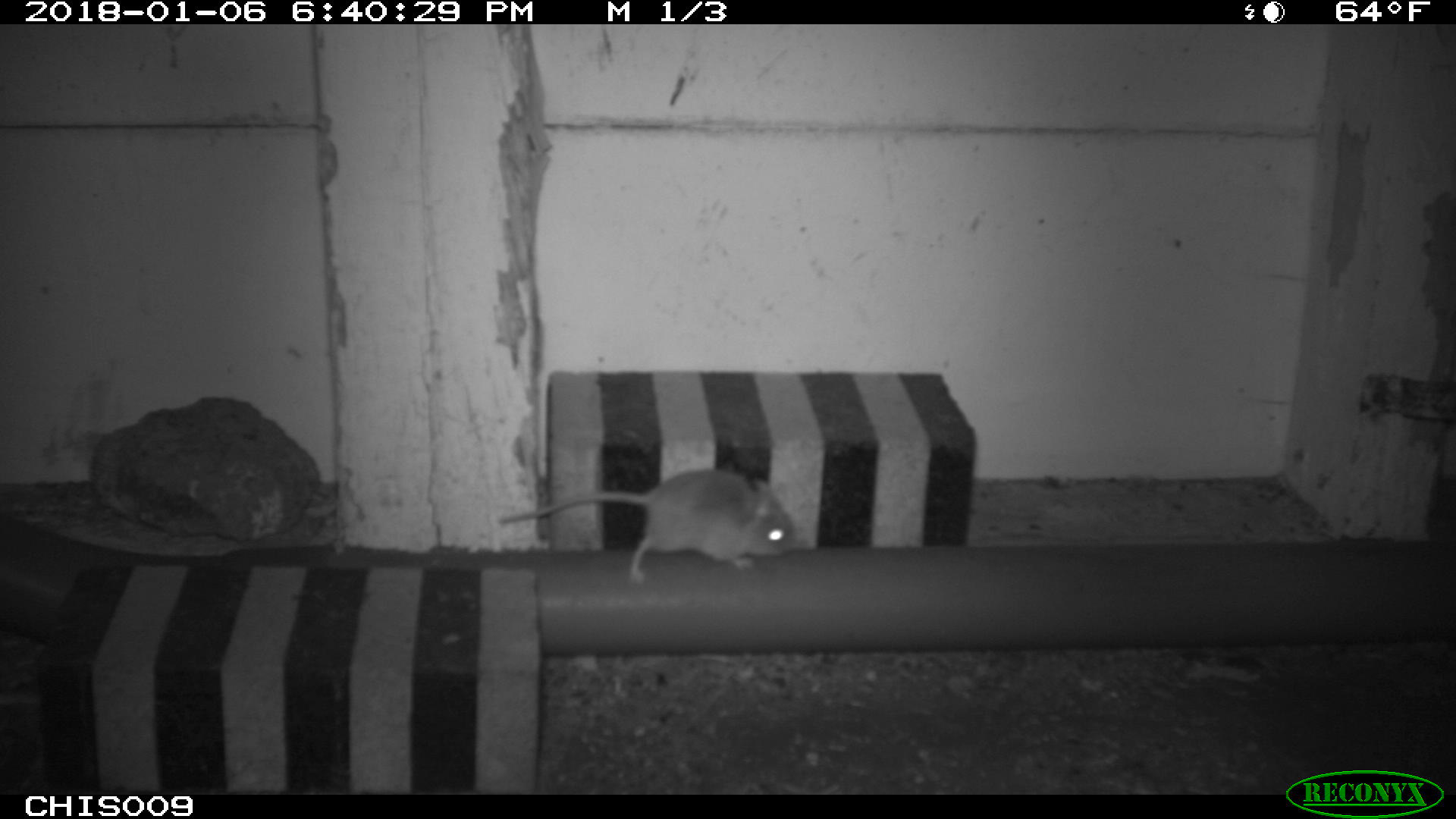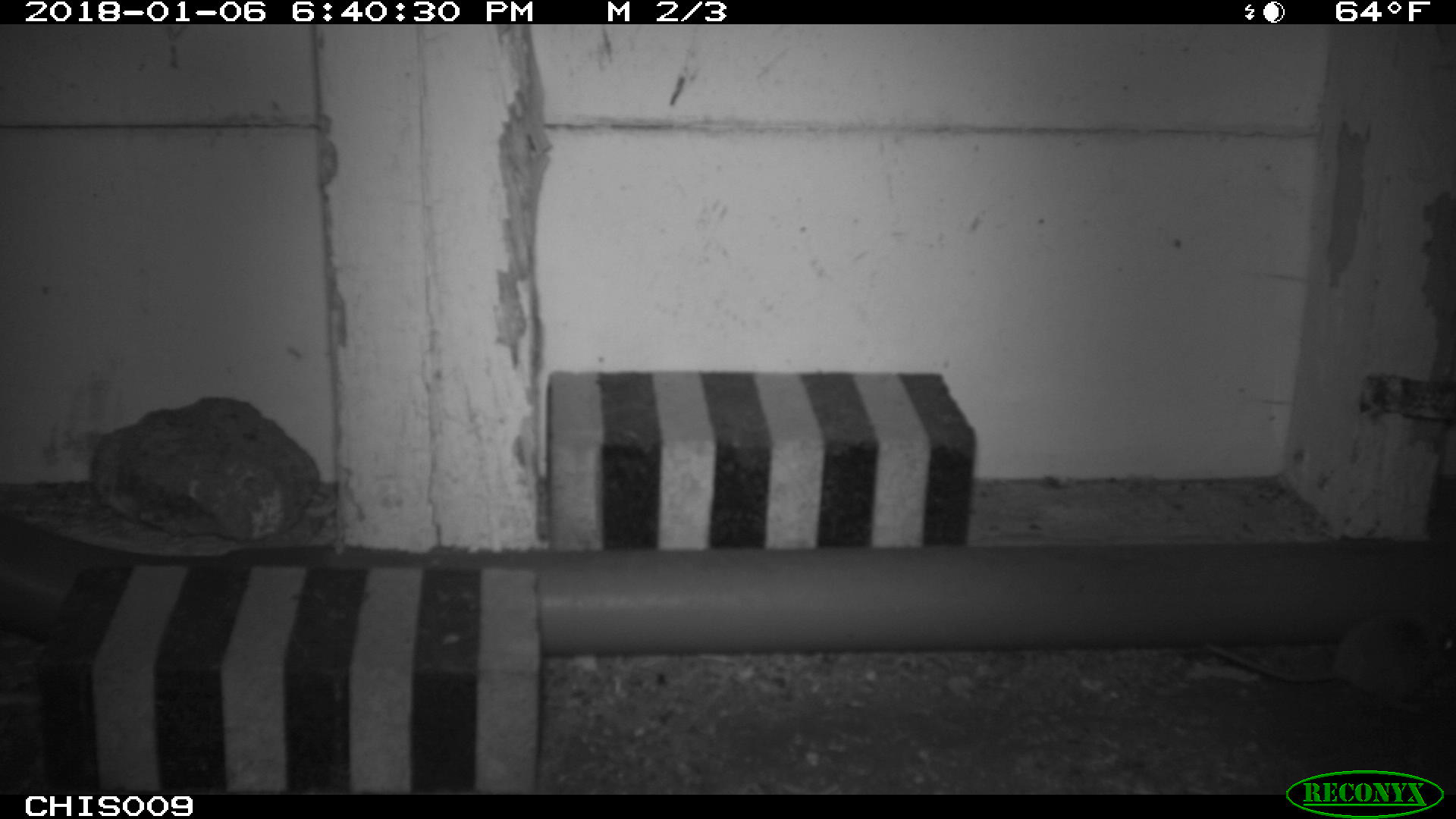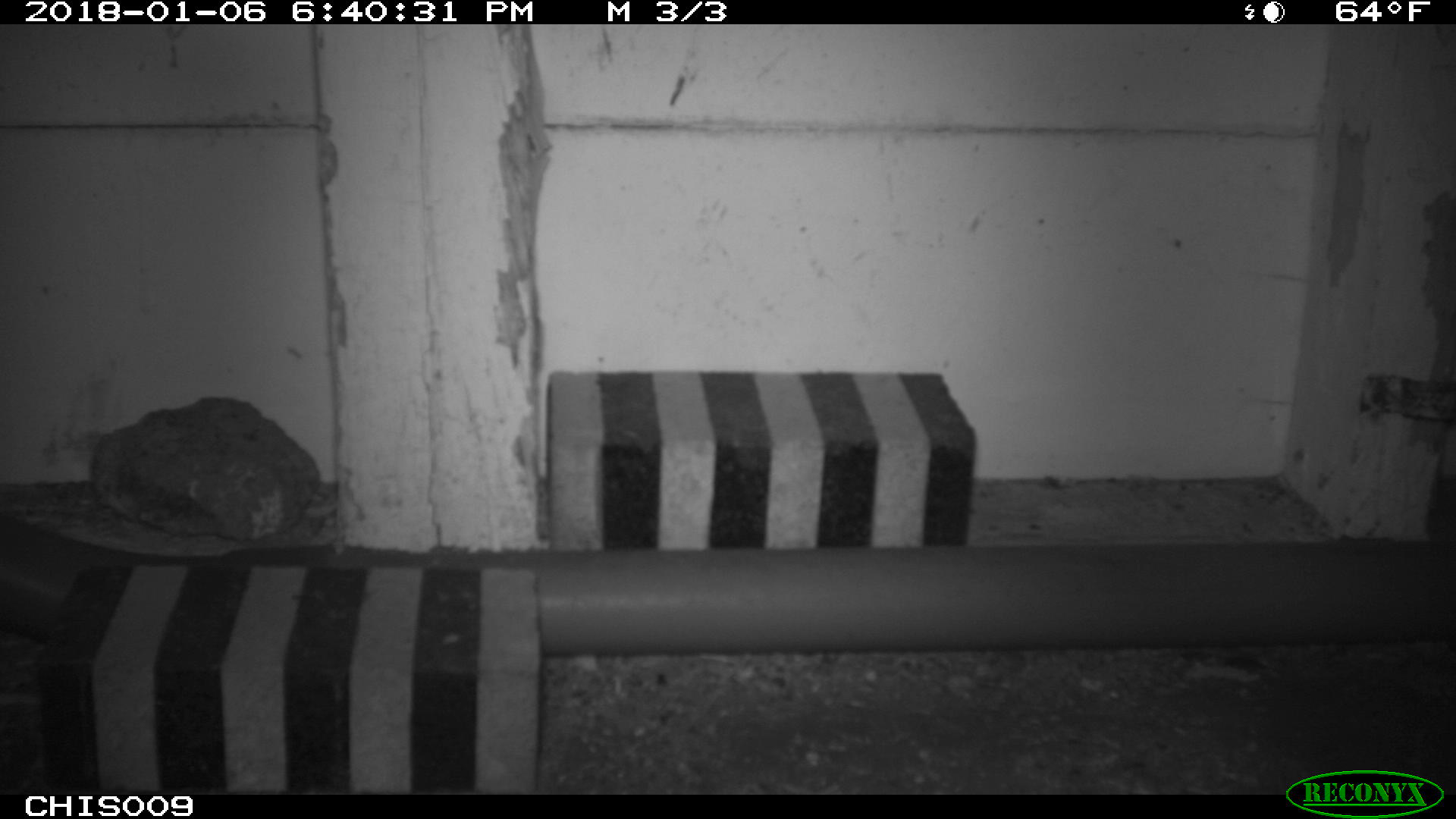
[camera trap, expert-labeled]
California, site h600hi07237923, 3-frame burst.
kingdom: Animalia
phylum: Chordata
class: Mammalia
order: Rodentia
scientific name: Rodentia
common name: rodent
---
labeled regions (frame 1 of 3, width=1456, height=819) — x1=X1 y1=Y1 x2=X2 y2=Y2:
rodent: x1=498 y1=468 x2=795 y2=582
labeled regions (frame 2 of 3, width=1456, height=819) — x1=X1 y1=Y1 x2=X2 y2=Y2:
rodent: x1=1204 y1=614 x2=1455 y2=714